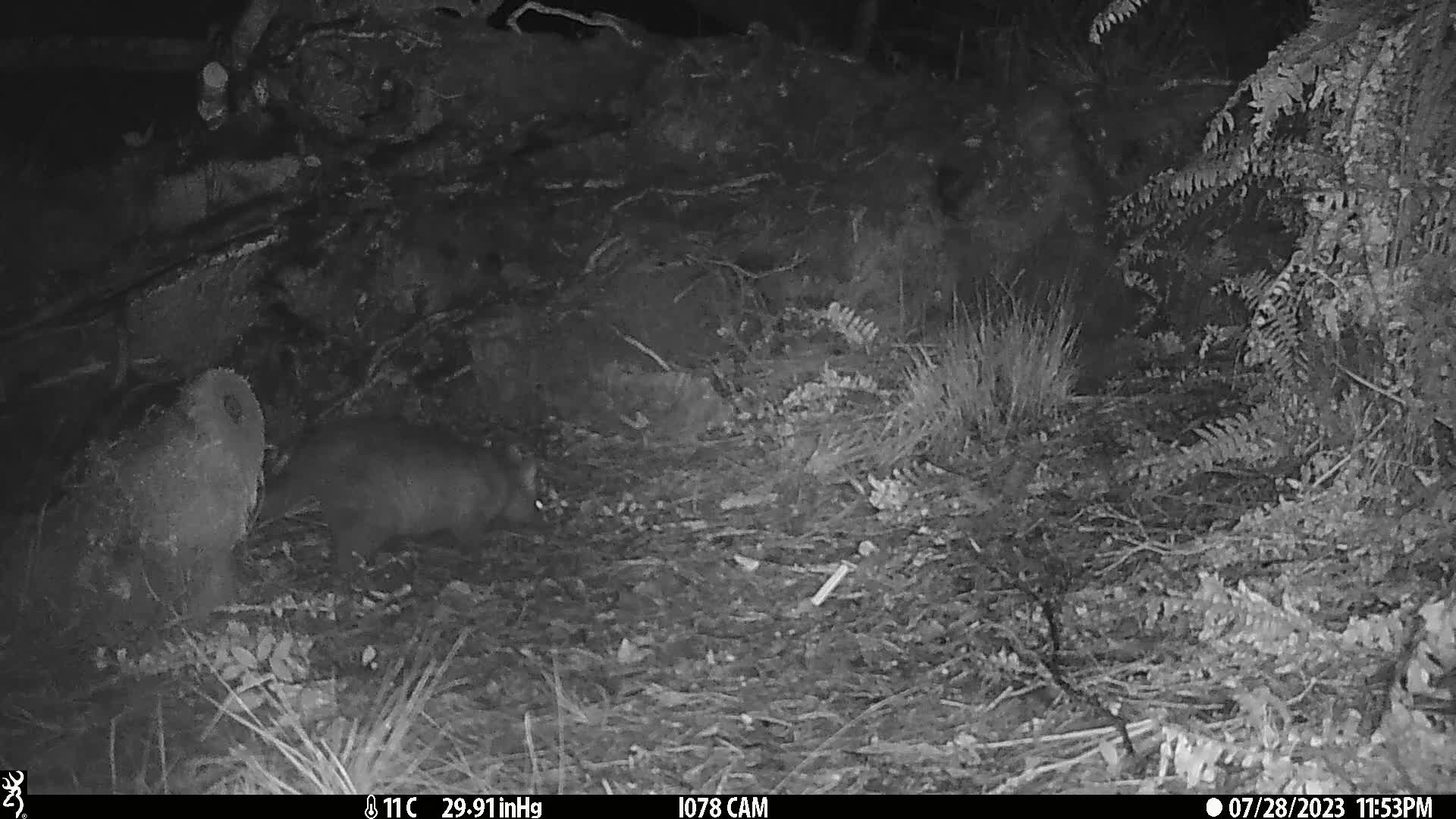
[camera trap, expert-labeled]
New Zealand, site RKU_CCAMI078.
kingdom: Animalia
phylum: Chordata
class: Mammalia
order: Diprotodontia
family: Phalangeridae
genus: Trichosurus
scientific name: Trichosurus vulpecula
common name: common brushtail possum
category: possum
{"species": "possum (common brushtail possum) (Trichosurus vulpecula)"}